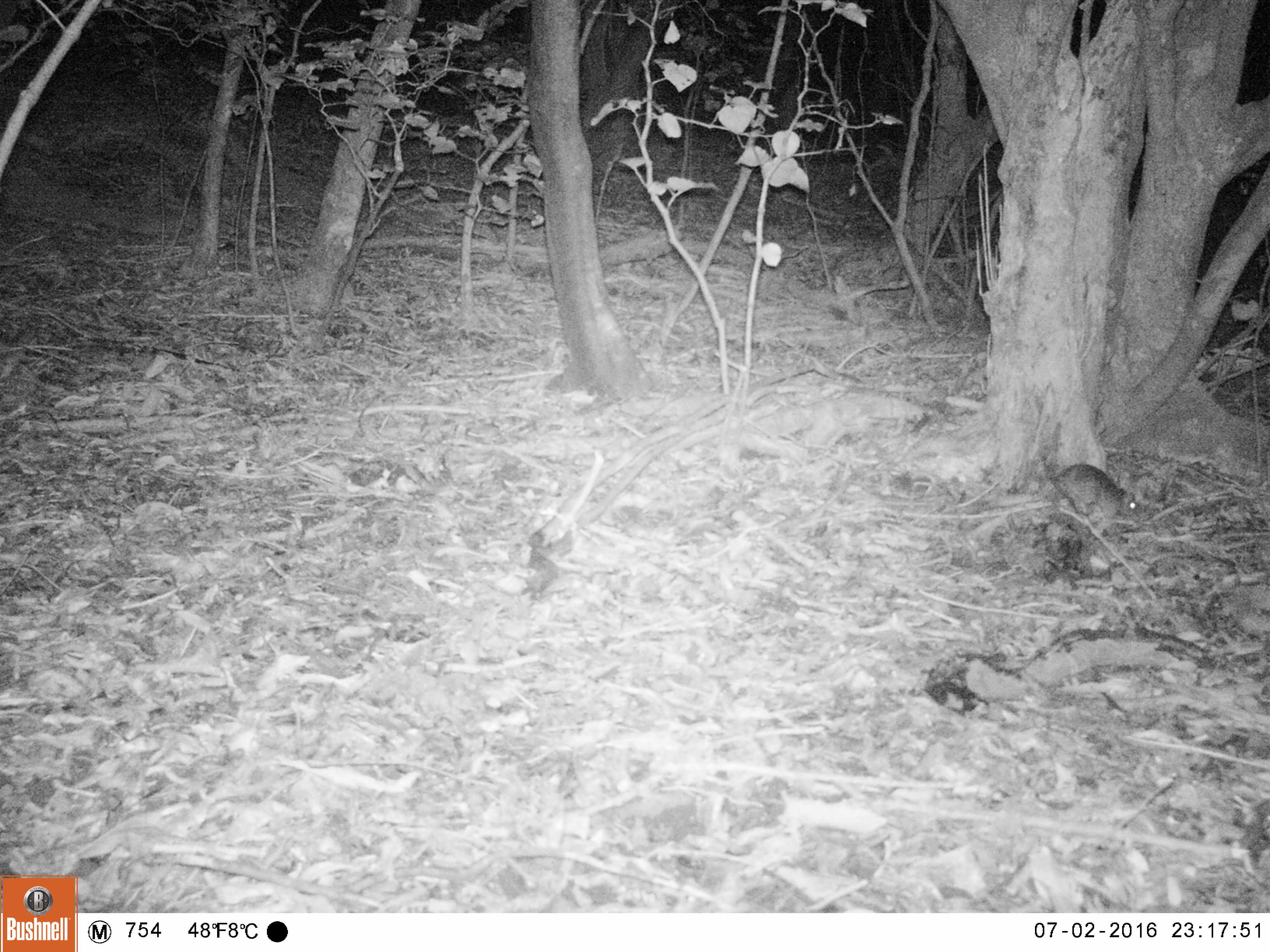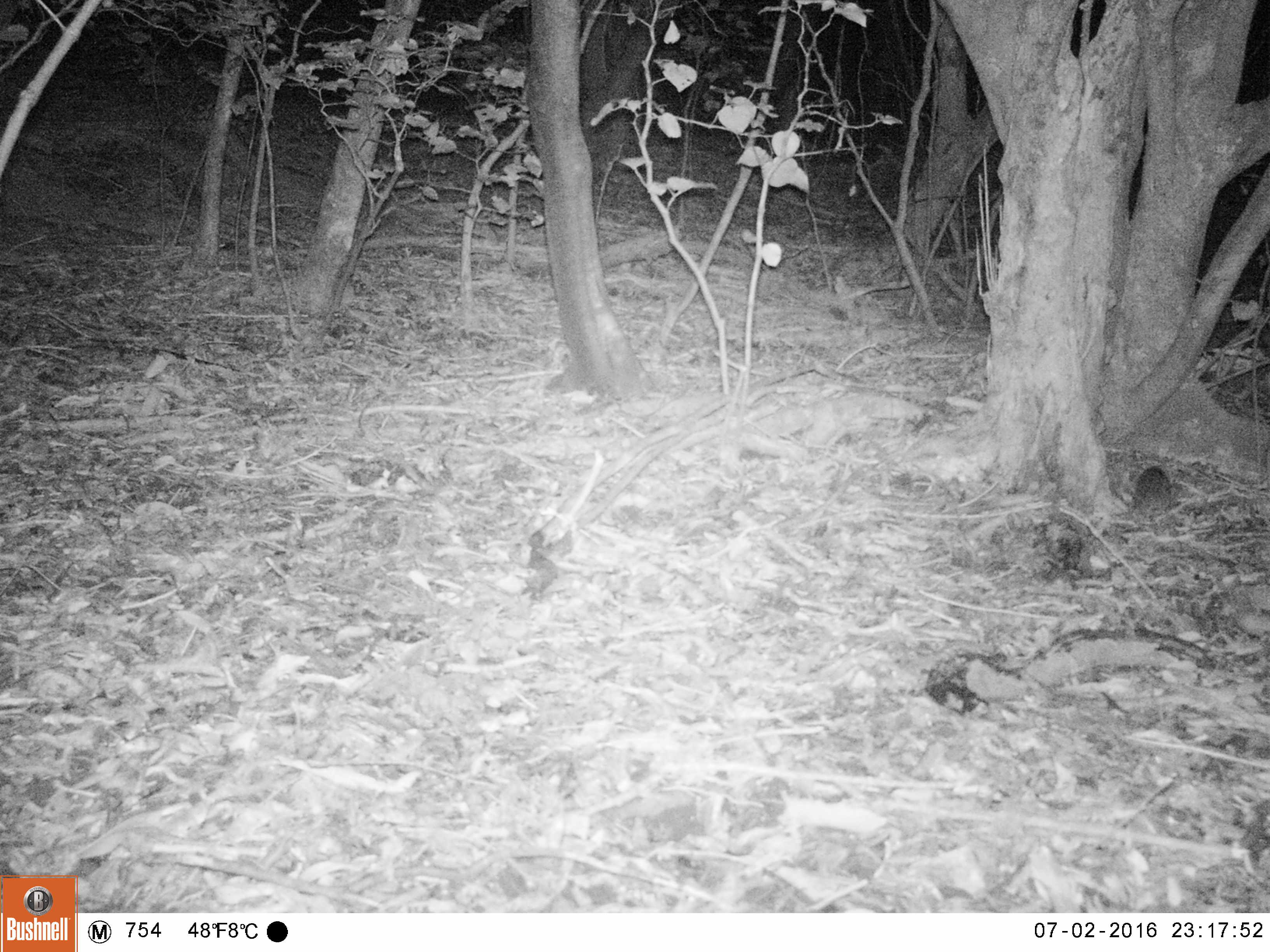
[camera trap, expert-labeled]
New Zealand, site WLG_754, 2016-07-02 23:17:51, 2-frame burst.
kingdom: Animalia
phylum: Chordata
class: Mammalia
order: Rodentia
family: Muridae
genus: Rattus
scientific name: Rattus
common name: rat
Rat (Rattus).